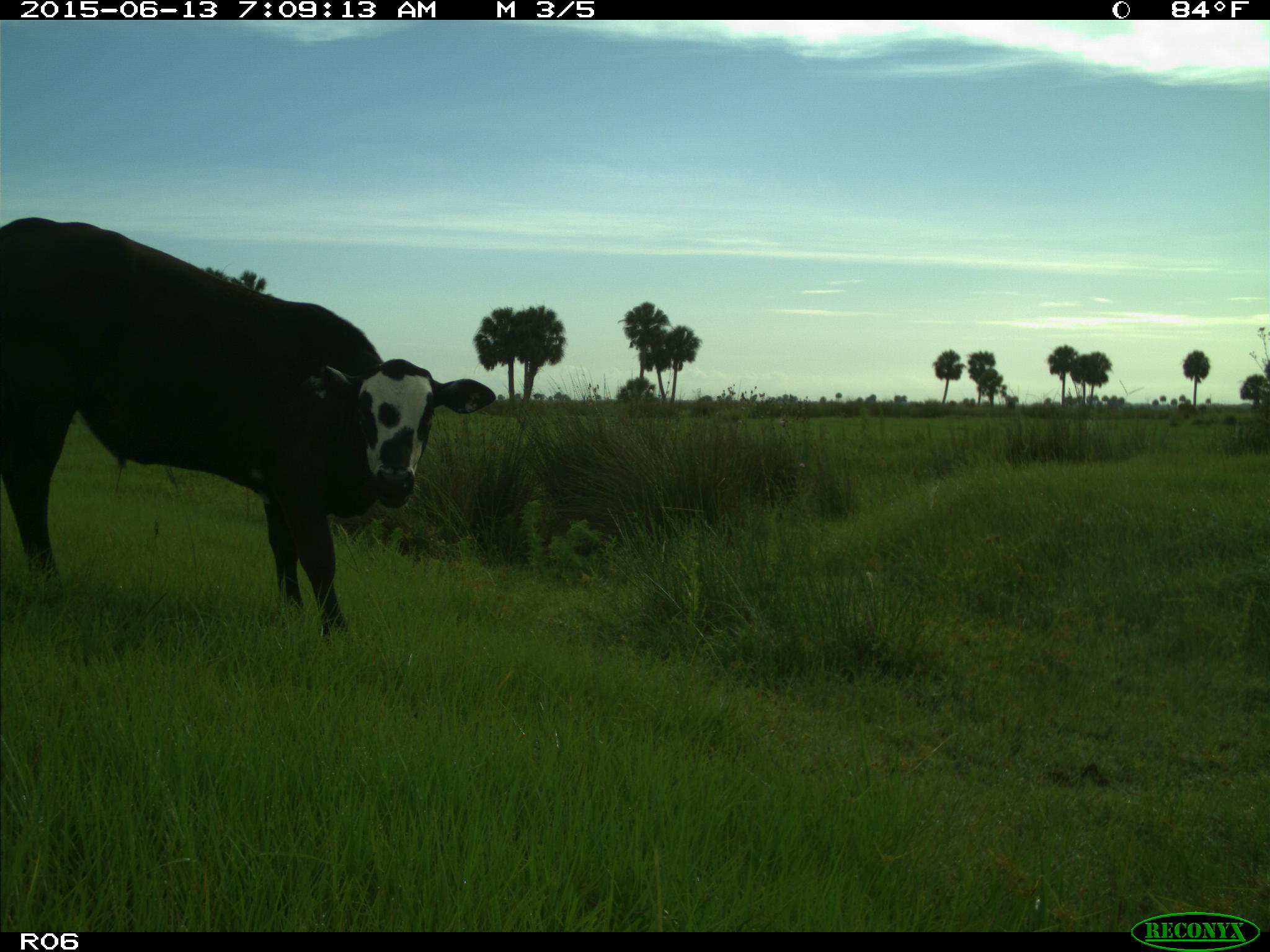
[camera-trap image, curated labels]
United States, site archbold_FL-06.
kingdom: Animalia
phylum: Chordata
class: Mammalia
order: Artiodactyla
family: Bovidae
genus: Bos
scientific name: Bos taurus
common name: domestic cow